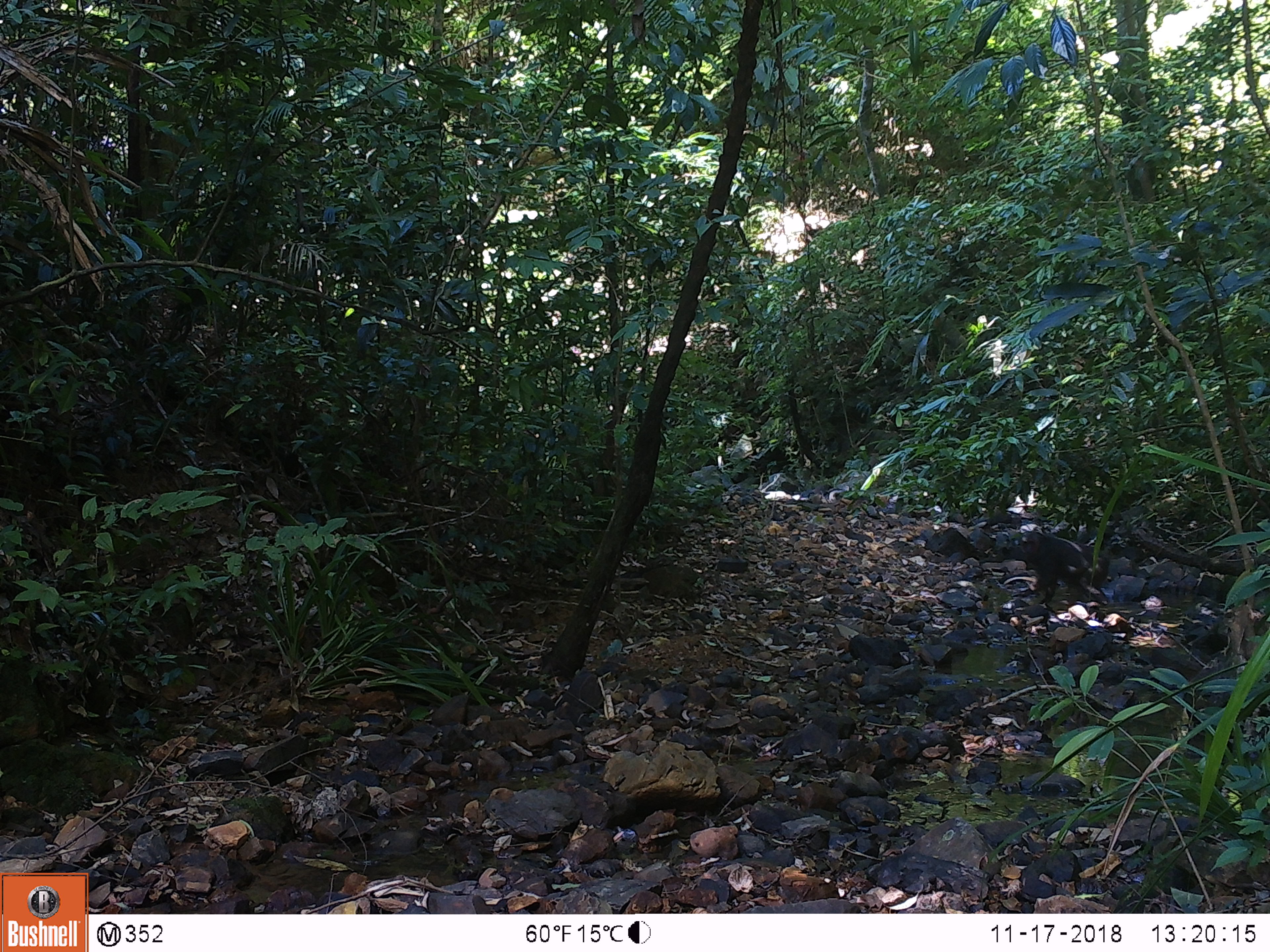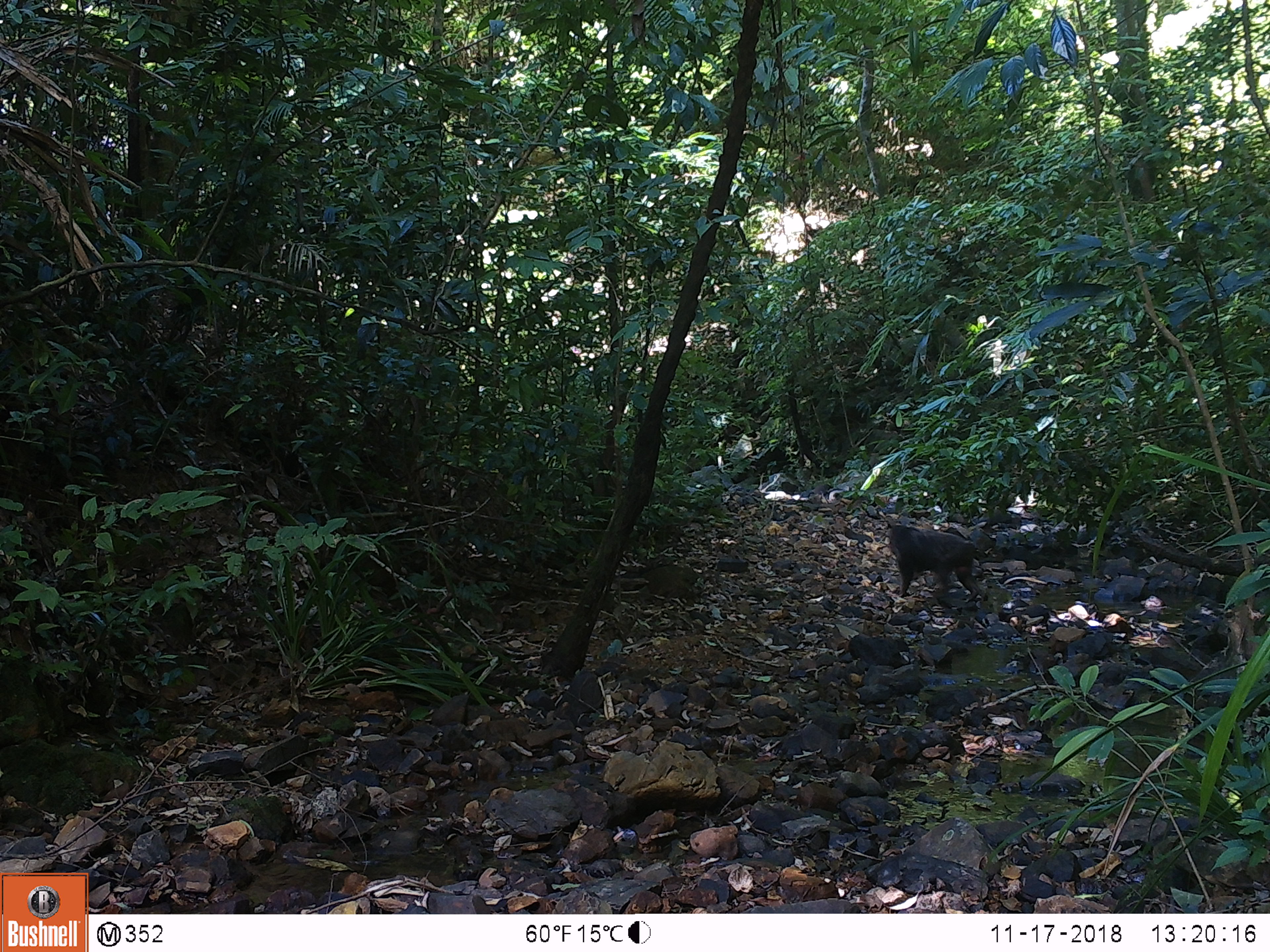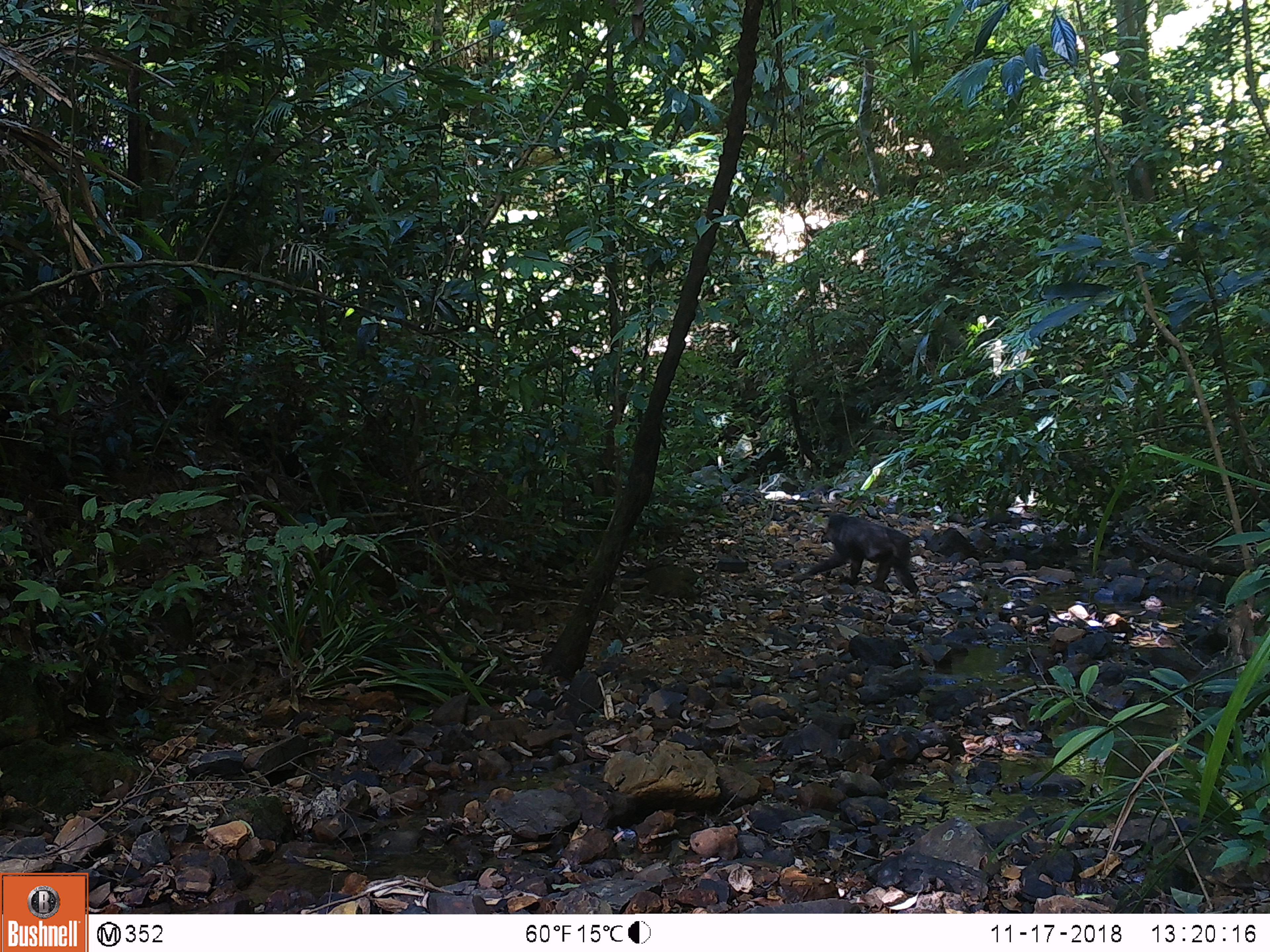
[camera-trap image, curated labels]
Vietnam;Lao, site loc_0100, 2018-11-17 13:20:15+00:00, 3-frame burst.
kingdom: Animalia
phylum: Chordata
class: Mammalia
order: Primates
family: Cercopithecidae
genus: Macaca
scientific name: Macaca arctoides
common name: stump-tailed macaque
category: stump tailed macaque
Stump tailed macaque (stump-tailed macaque) (Macaca arctoides). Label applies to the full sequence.